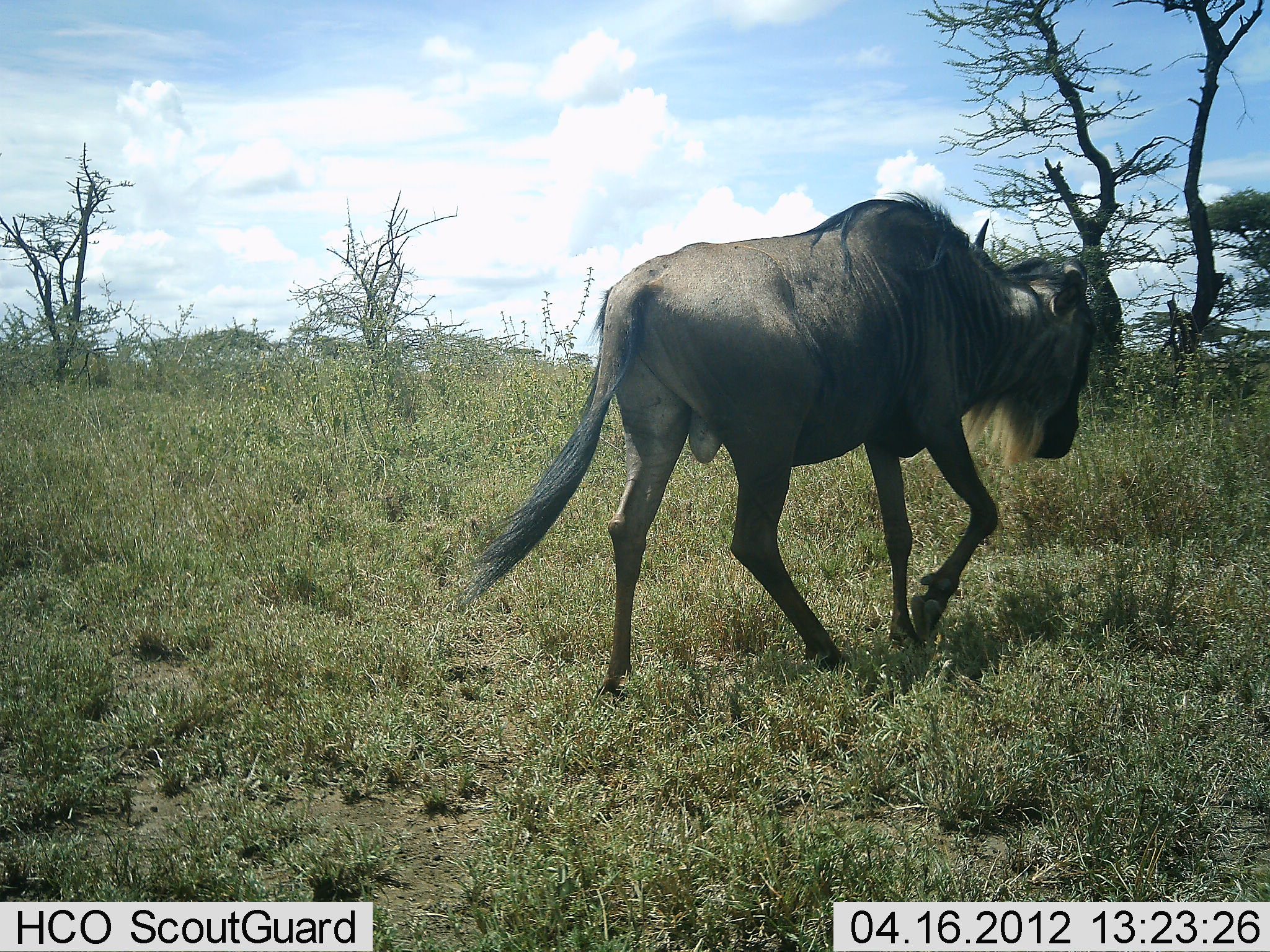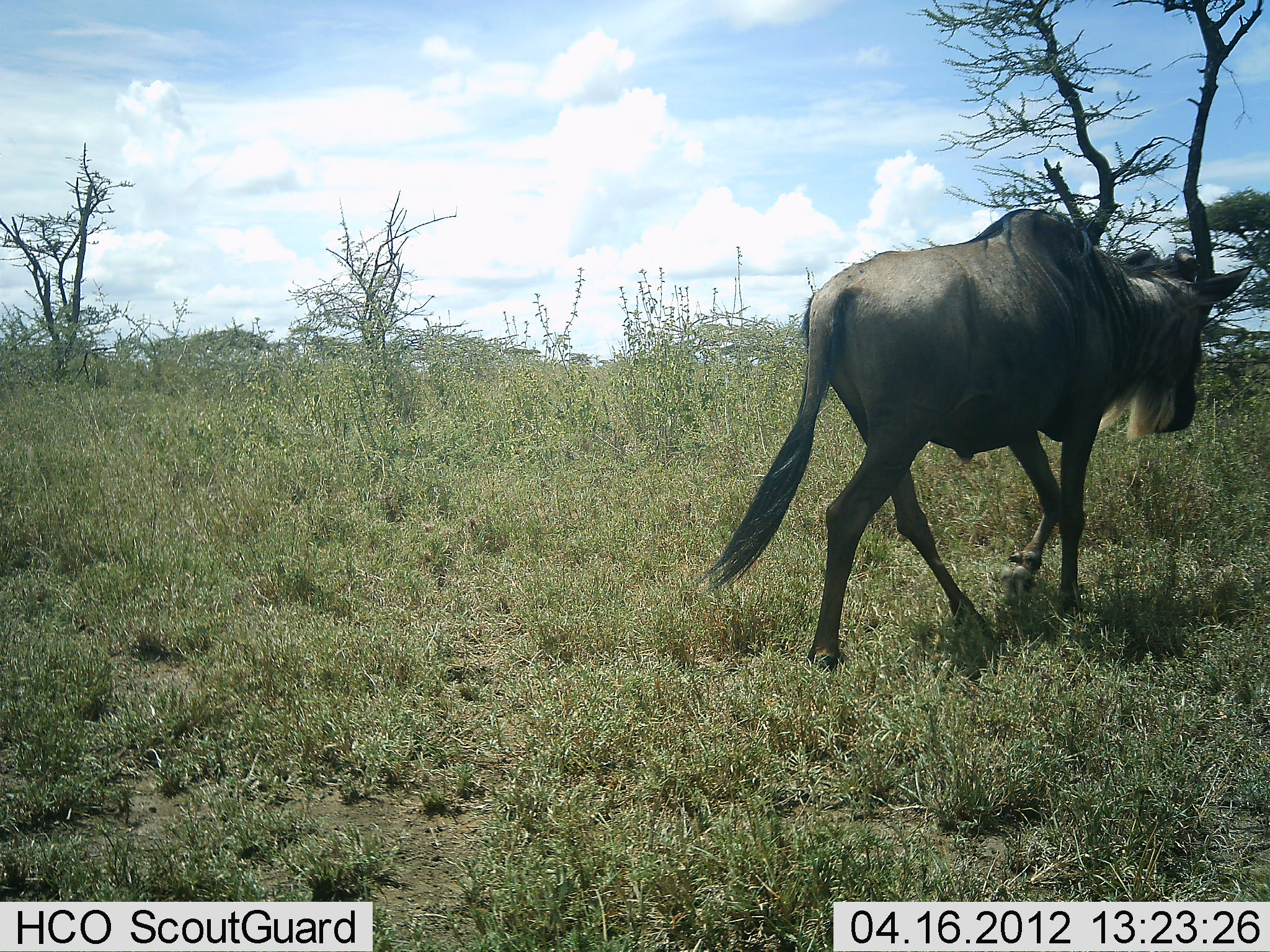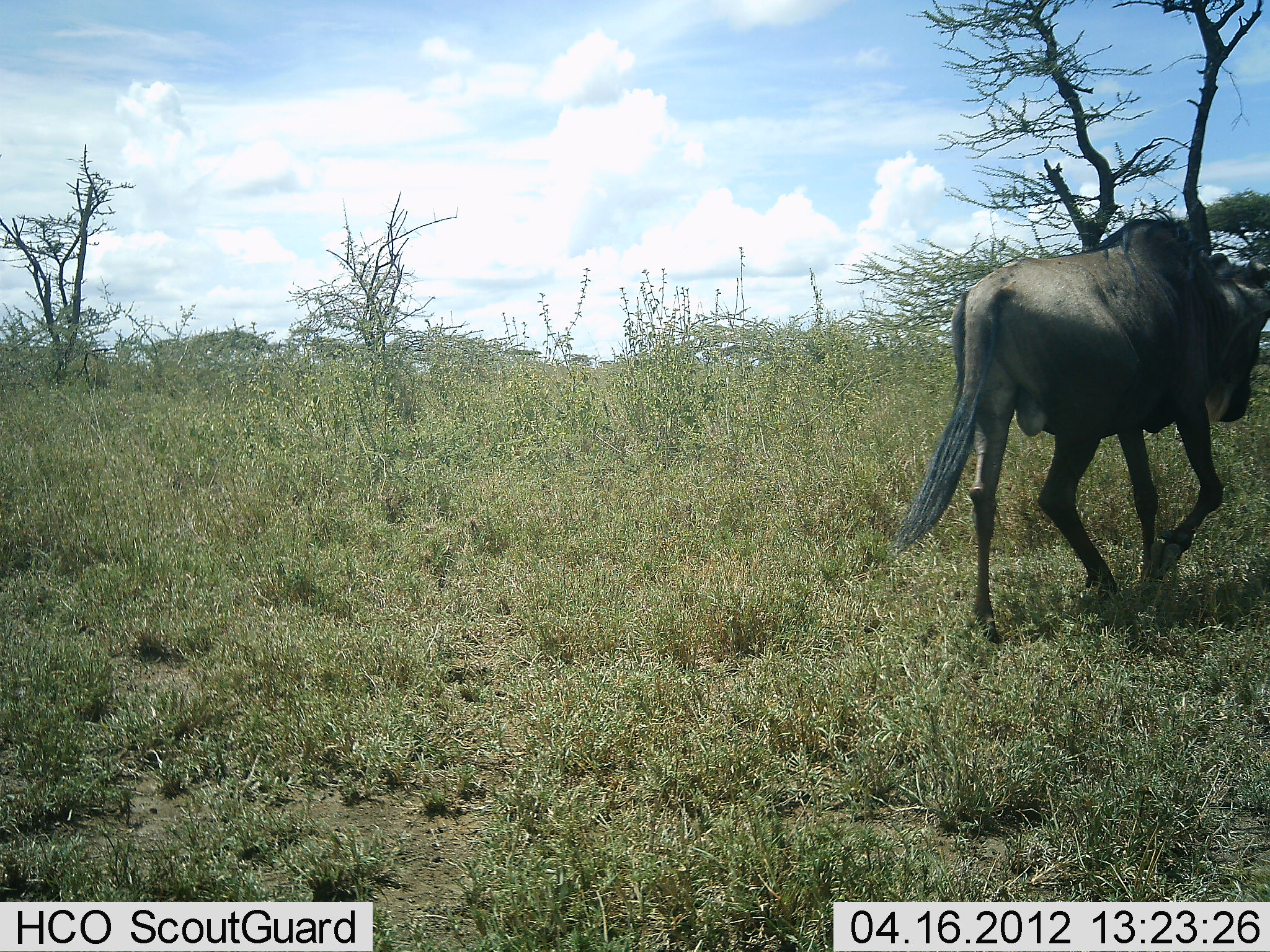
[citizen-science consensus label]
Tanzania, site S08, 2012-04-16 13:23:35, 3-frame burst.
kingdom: Animalia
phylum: Chordata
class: Mammalia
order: Artiodactyla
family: Bovidae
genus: Connochaetes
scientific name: Connochaetes taurinus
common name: blue wildebeest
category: wildebeest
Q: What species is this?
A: Wildebeest (blue wildebeest) (Connochaetes taurinus).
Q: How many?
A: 1.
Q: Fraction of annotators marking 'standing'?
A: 0%.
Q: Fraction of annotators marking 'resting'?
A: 0%.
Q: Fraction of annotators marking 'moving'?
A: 100%.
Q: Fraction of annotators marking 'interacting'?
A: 0%.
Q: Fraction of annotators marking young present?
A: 0%.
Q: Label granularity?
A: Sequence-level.